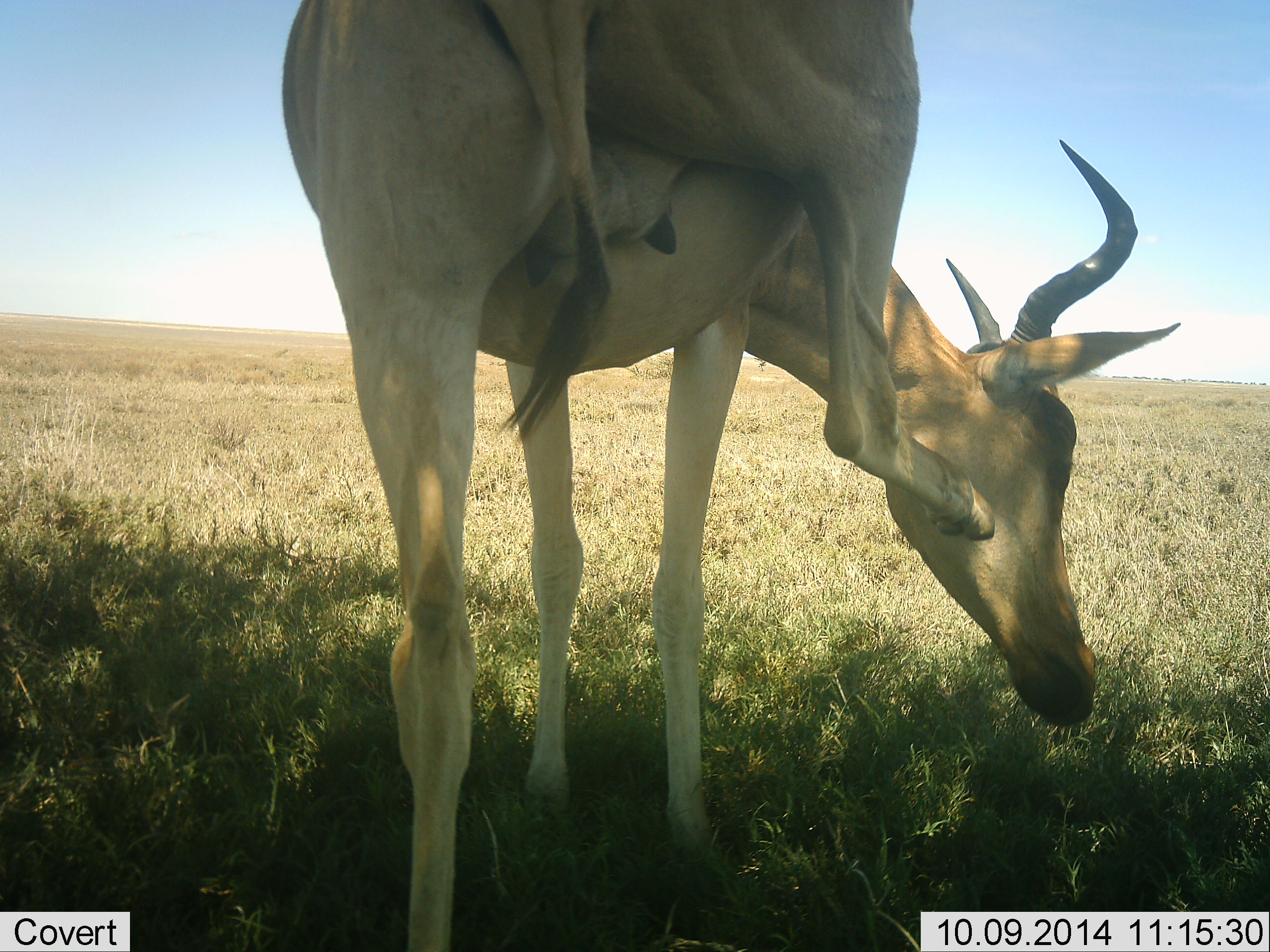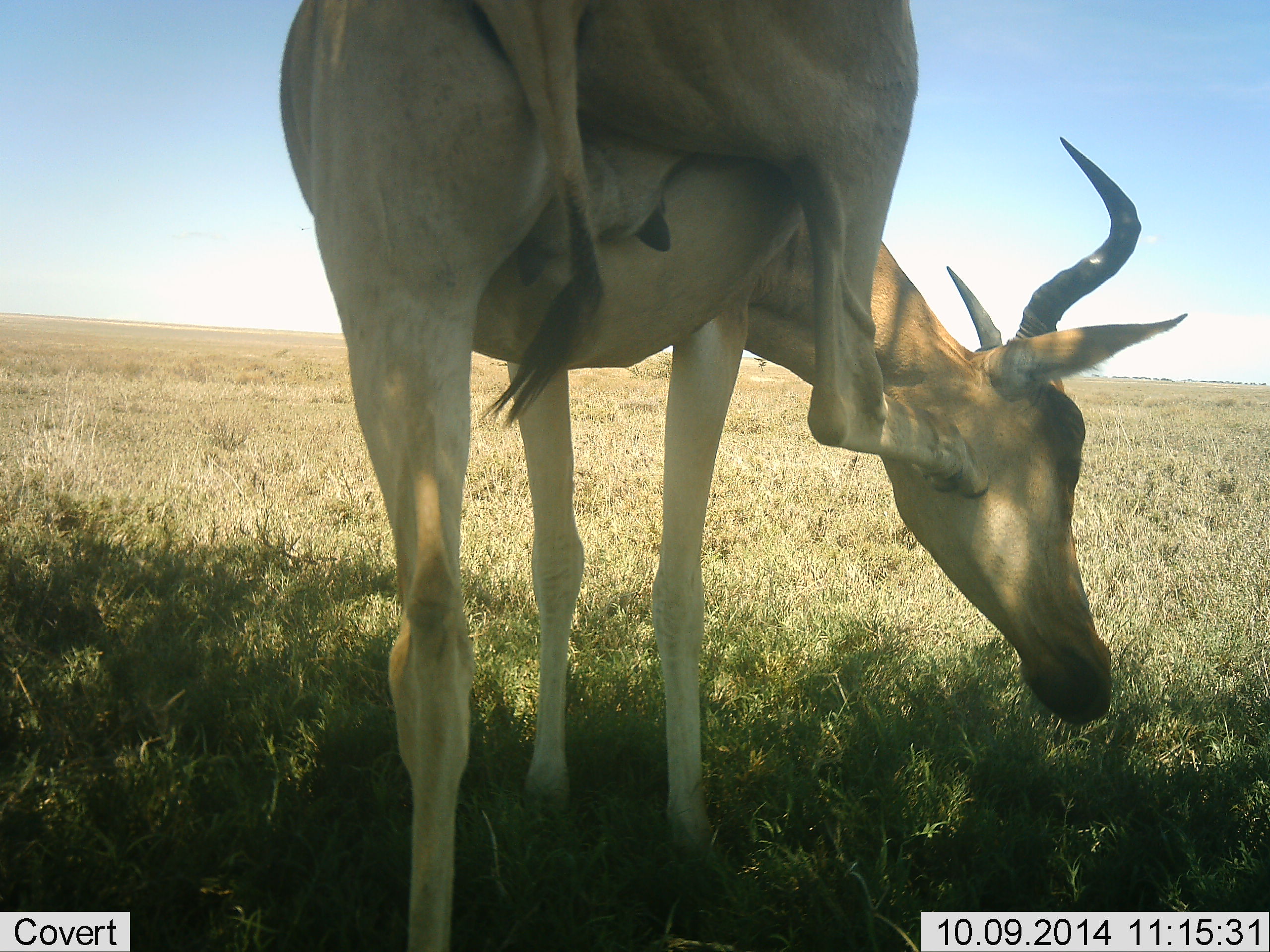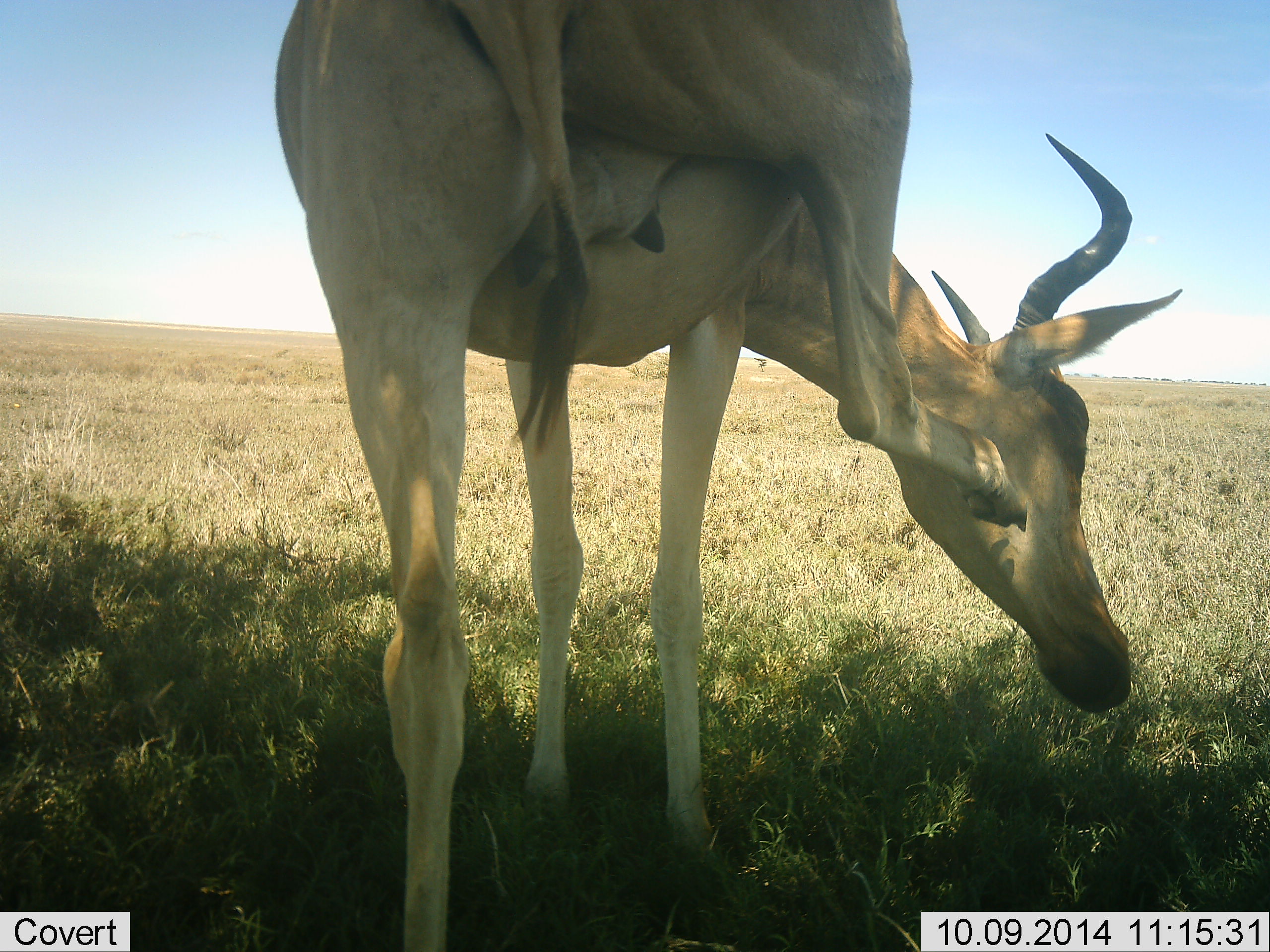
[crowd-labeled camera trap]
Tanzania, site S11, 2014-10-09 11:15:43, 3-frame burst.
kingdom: Animalia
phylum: Chordata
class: Mammalia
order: Artiodactyla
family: Bovidae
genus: Alcelaphus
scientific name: Alcelaphus buselaphus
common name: hartebeest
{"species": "hartebeest (Alcelaphus buselaphus)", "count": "1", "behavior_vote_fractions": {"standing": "90%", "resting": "0%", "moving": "30%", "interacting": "0%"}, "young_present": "0%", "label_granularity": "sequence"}